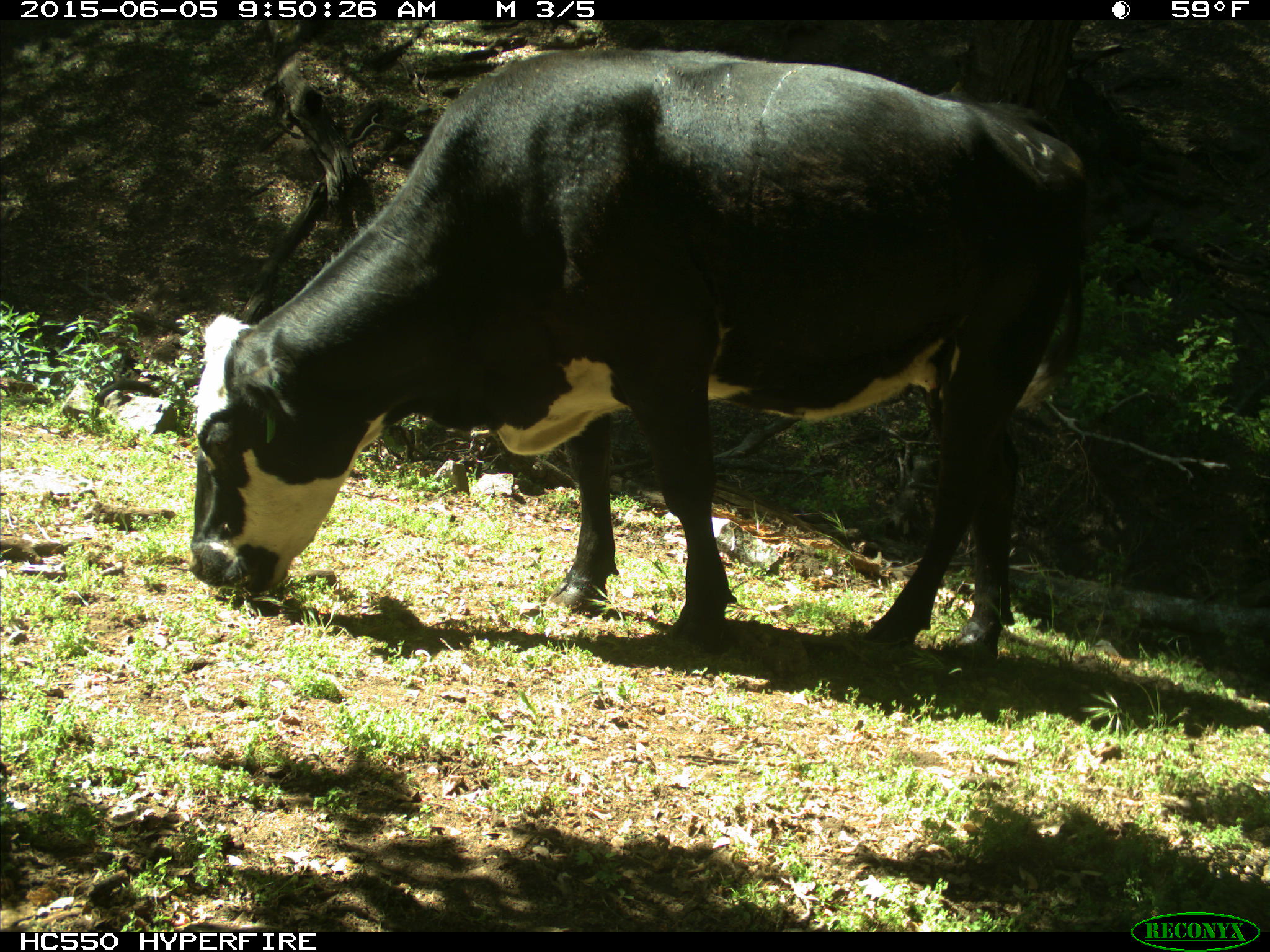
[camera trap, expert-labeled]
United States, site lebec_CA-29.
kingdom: Animalia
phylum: Chordata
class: Mammalia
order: Artiodactyla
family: Bovidae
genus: Bos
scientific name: Bos taurus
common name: domestic cow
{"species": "Bos taurus (domestic cow)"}